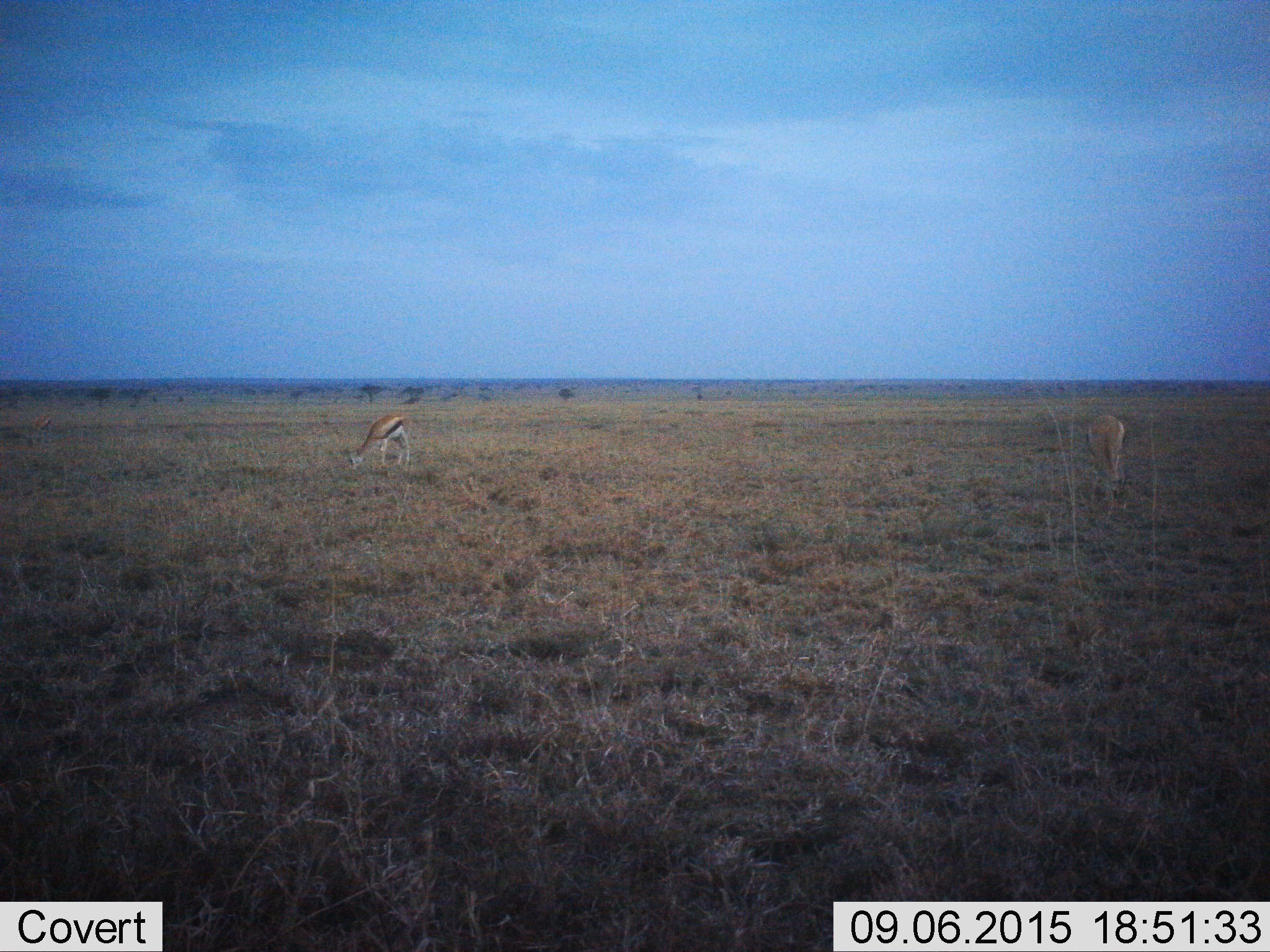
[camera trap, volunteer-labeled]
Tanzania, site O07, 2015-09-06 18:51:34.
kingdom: Animalia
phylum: Chordata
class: Mammalia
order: Artiodactyla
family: Bovidae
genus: Eudorcas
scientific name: Eudorcas thomsonii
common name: thomson's gazelle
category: gazellethomsons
Gazellethomsons (thomson's gazelle) (Eudorcas thomsonii), count 2. Behavior (volunteer vote fractions): standing 25%, resting 12%, moving 0%, interacting 0%. Young present (vote fraction): 0%. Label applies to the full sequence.